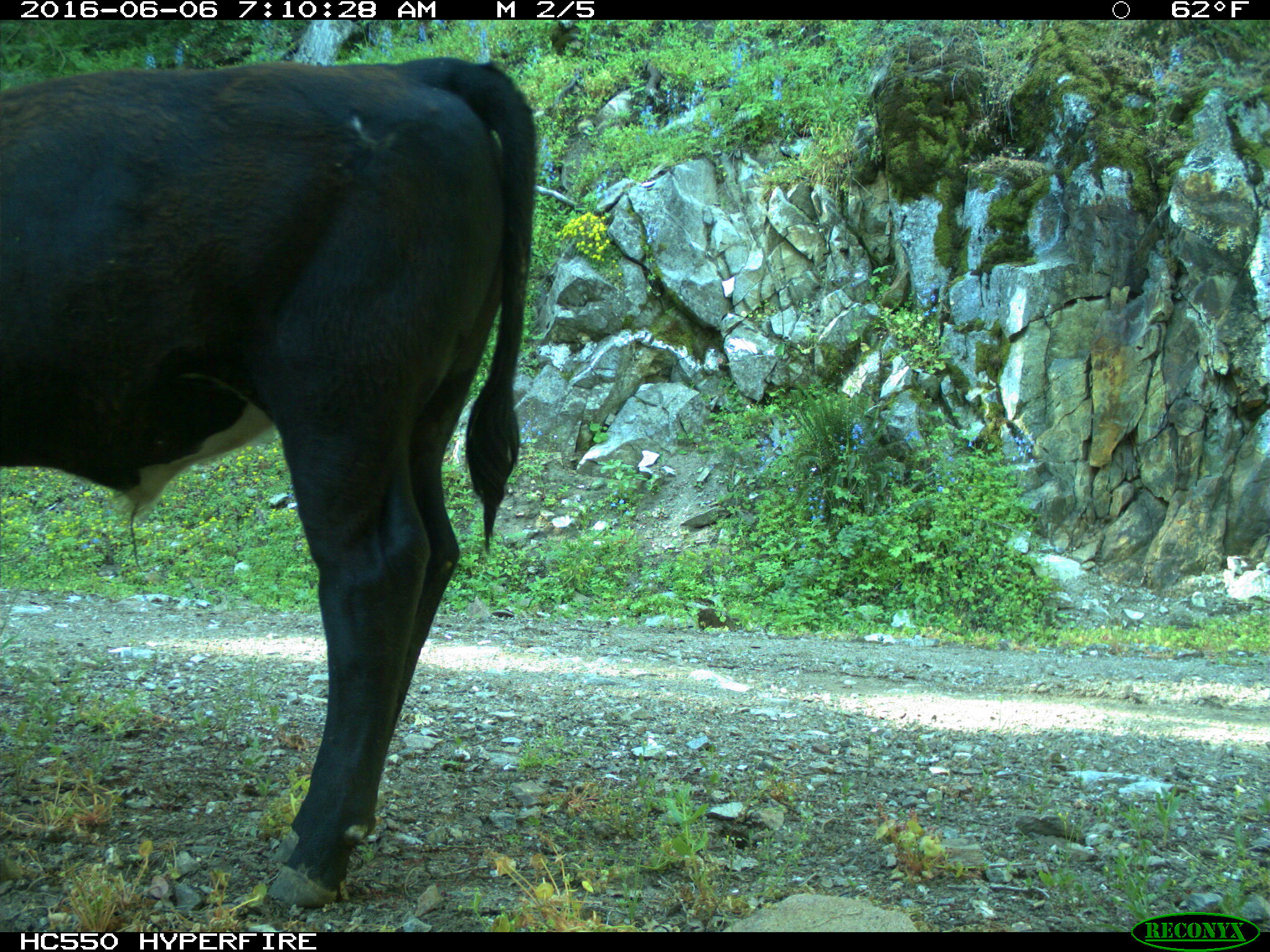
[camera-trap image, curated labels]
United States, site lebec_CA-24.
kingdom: Animalia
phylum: Chordata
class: Mammalia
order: Artiodactyla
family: Bovidae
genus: Bos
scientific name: Bos taurus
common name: domestic cow